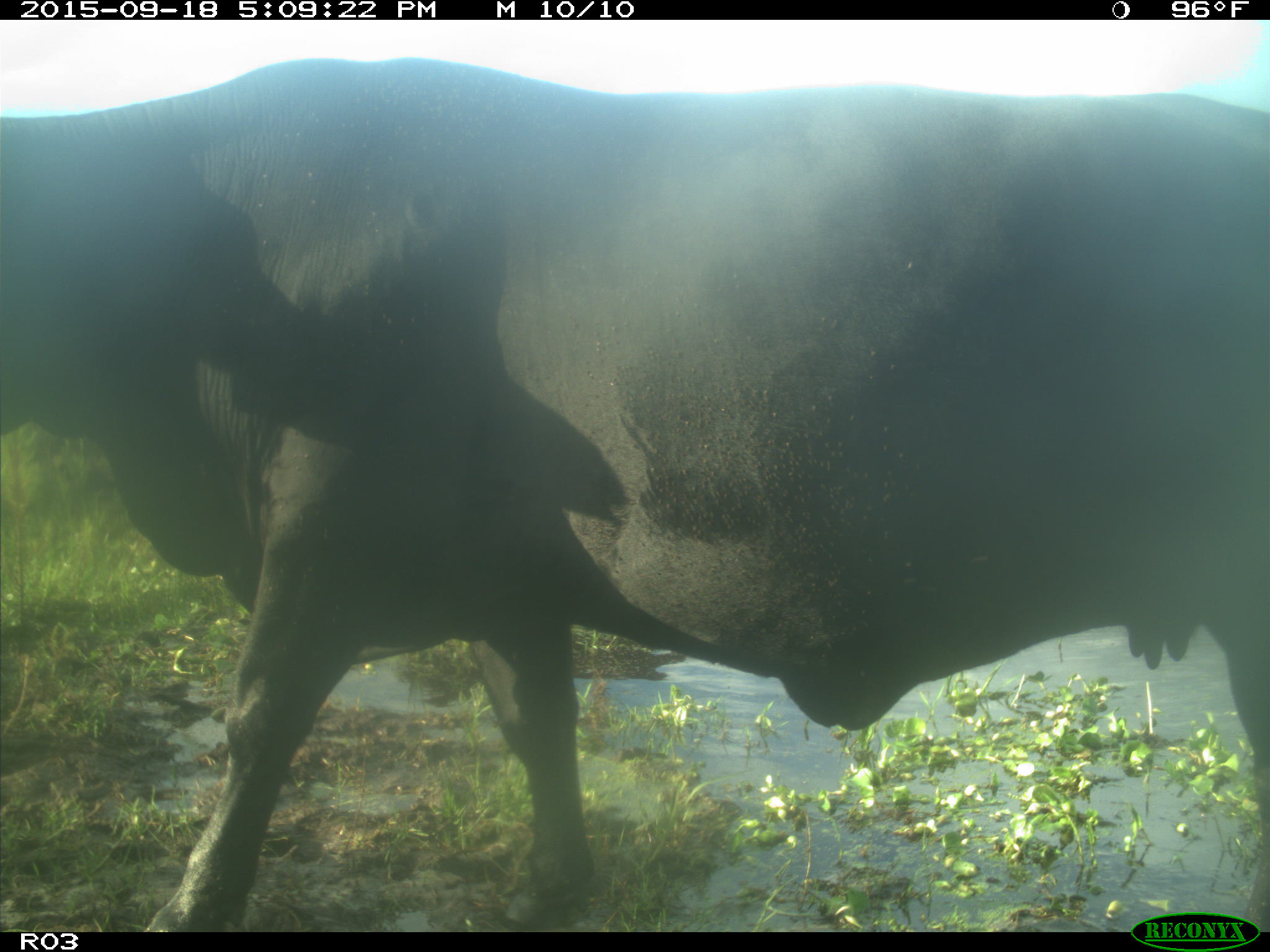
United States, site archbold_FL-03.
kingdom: Animalia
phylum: Chordata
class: Mammalia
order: Artiodactyla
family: Bovidae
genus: Bos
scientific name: Bos taurus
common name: domestic cow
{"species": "Bos taurus (domestic cow)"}